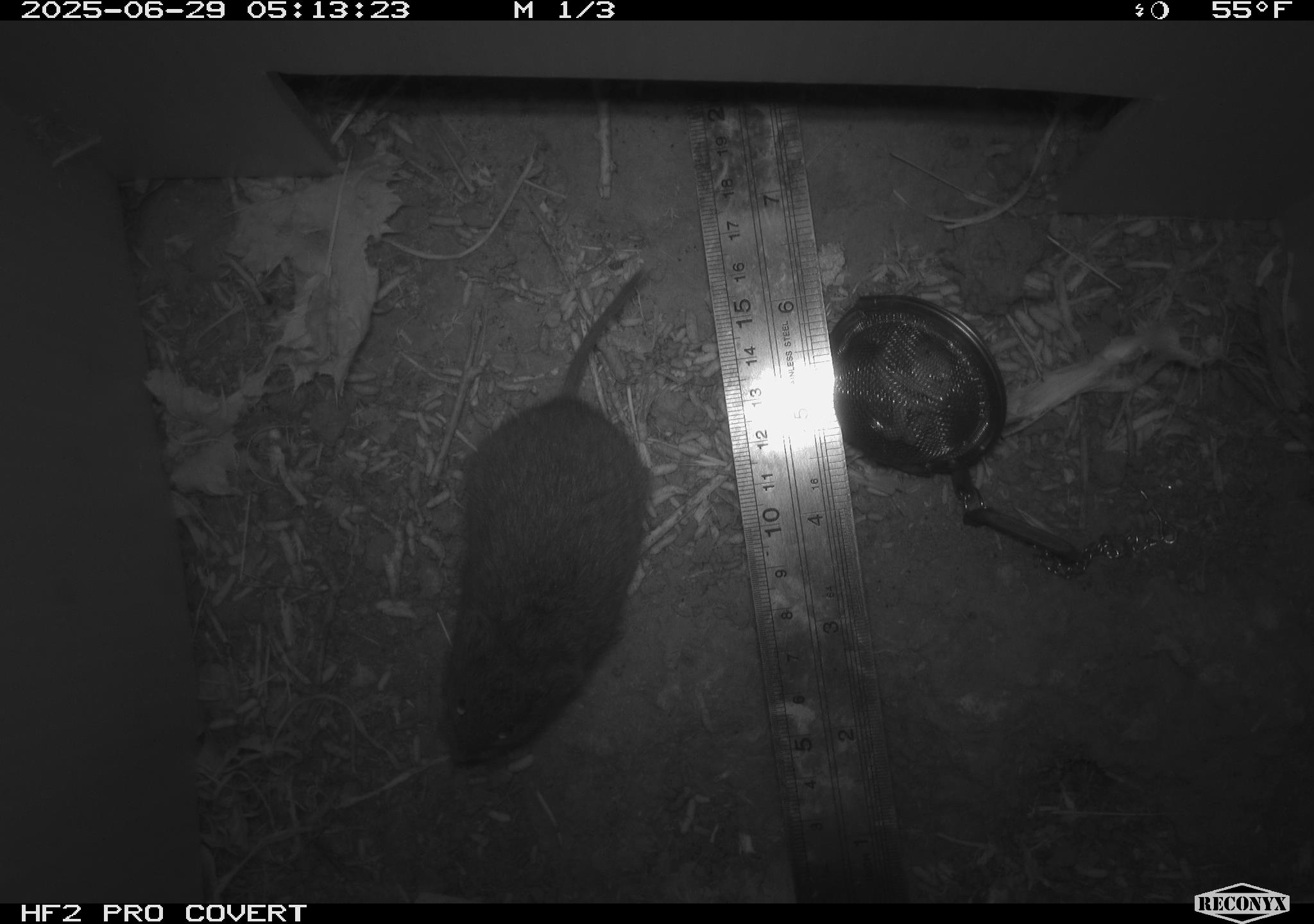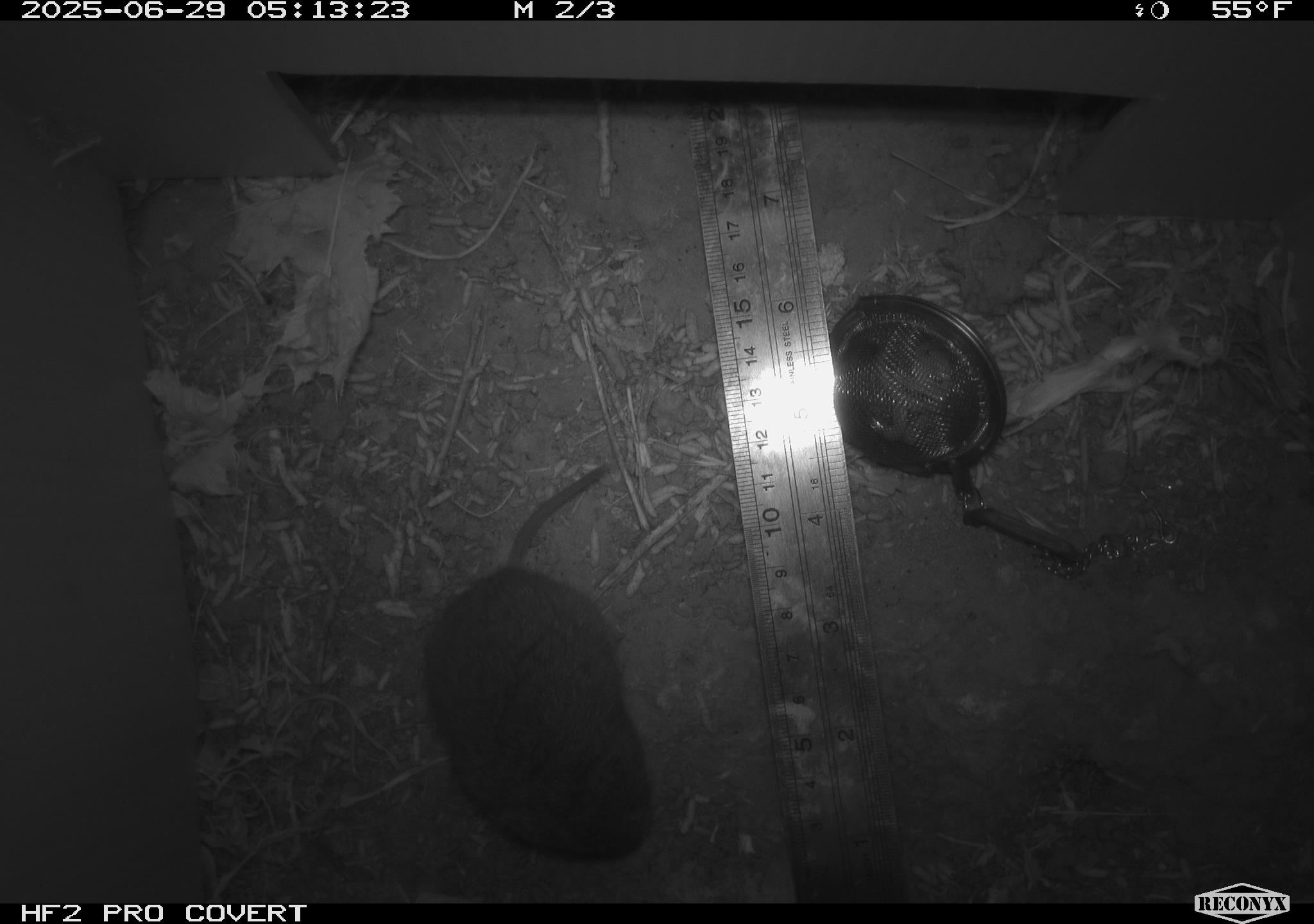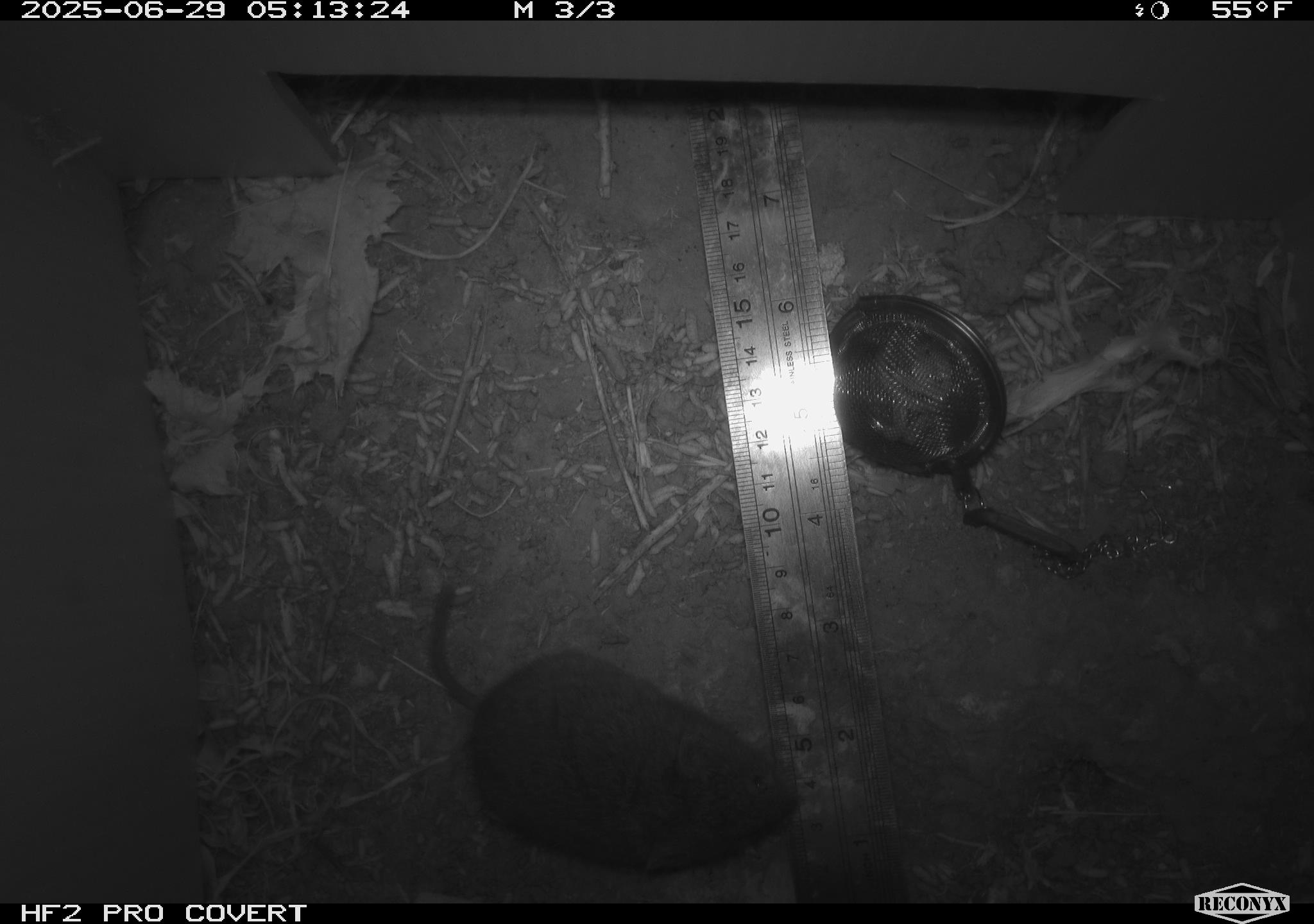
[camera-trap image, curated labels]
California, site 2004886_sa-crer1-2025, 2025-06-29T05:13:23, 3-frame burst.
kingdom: Animalia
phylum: Chordata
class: Mammalia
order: Rodentia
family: Cricetidae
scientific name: Arvicolinae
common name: voles, lemmings, and muskrats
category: arvicolinae subfamily